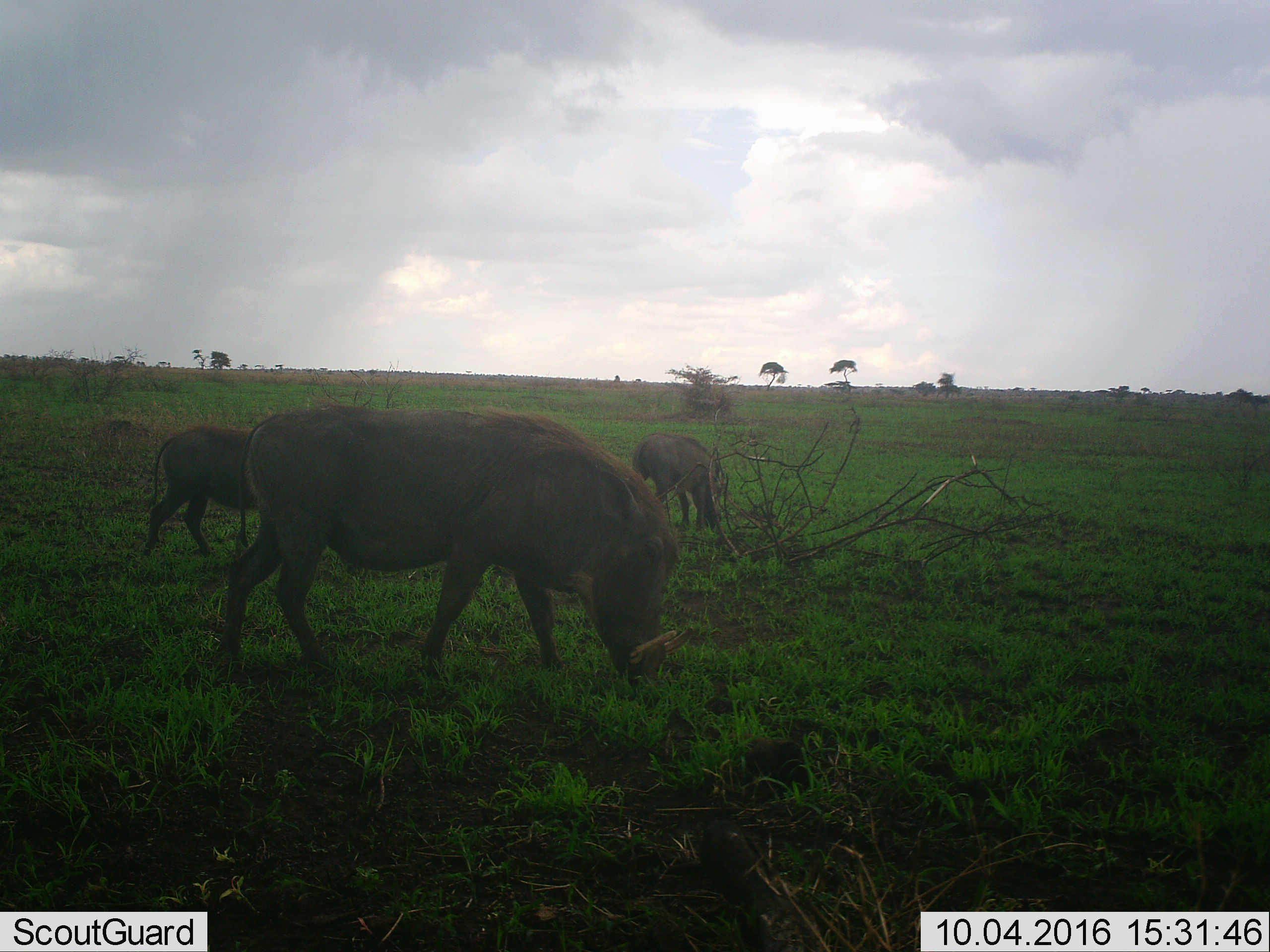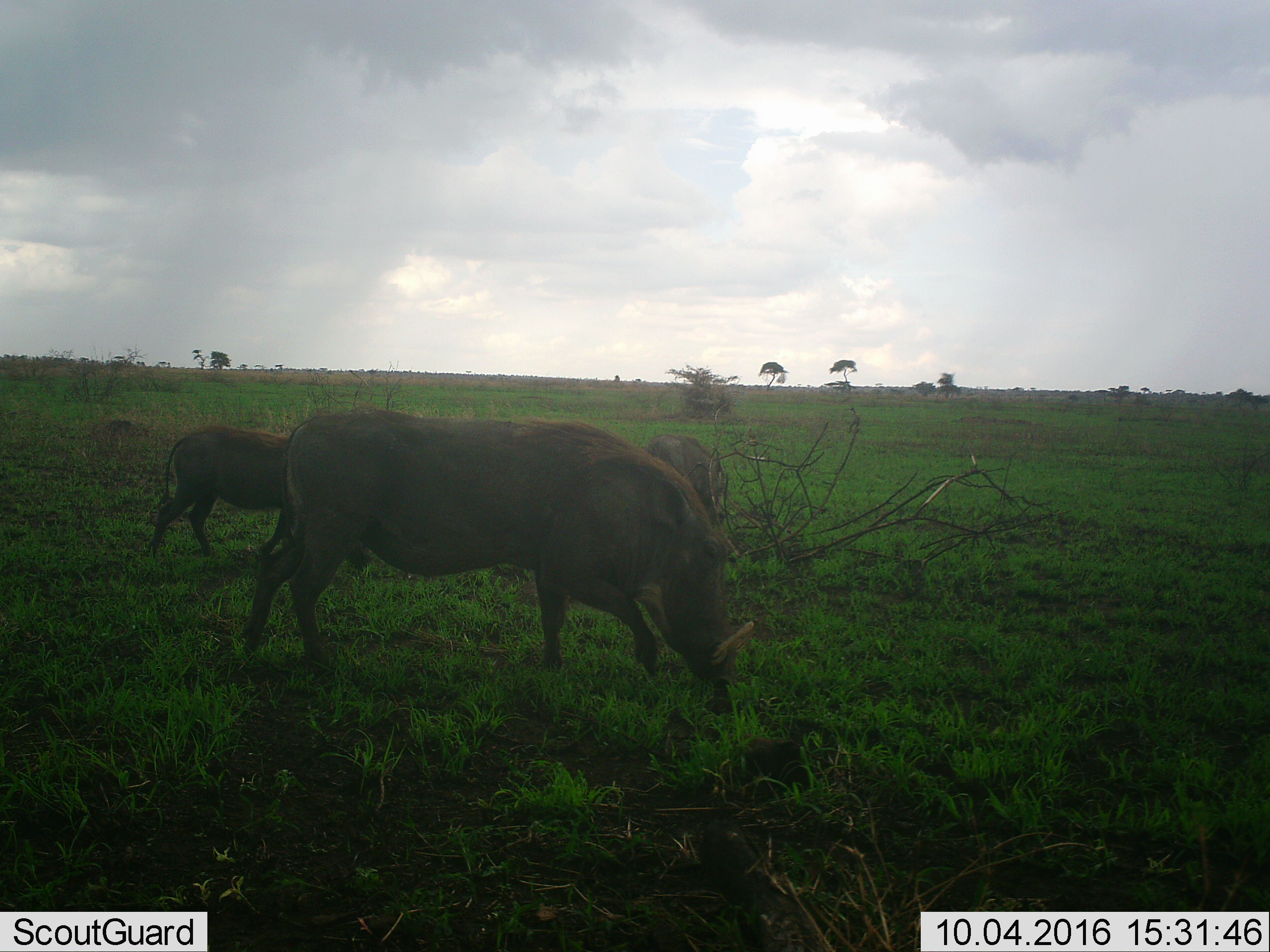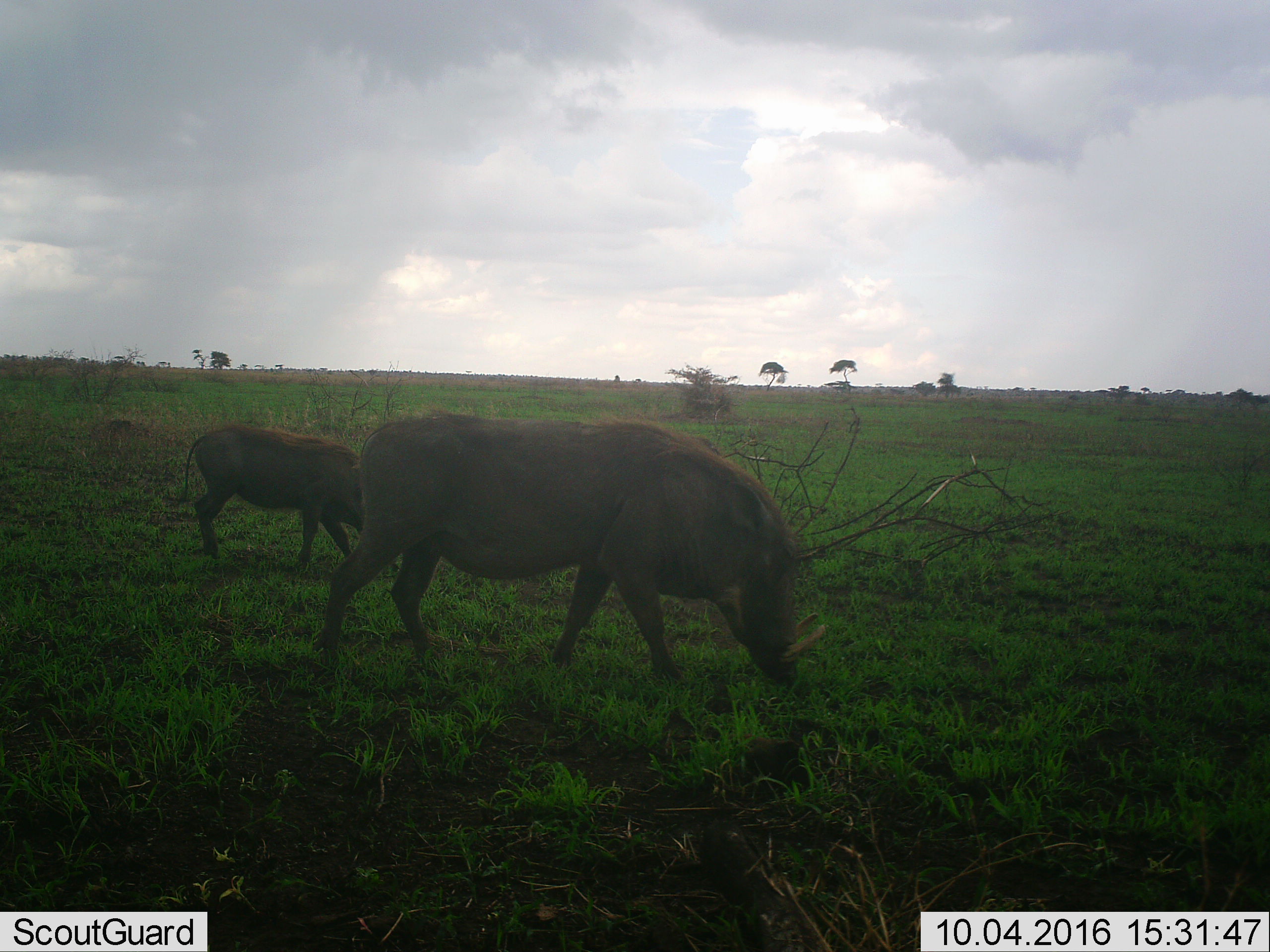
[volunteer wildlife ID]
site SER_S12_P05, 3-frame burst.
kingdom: Animalia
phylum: Chordata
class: Mammalia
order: Artiodactyla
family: Suidae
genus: Phacochoerus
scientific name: Phacochoerus africanus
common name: warthog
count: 3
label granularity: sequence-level